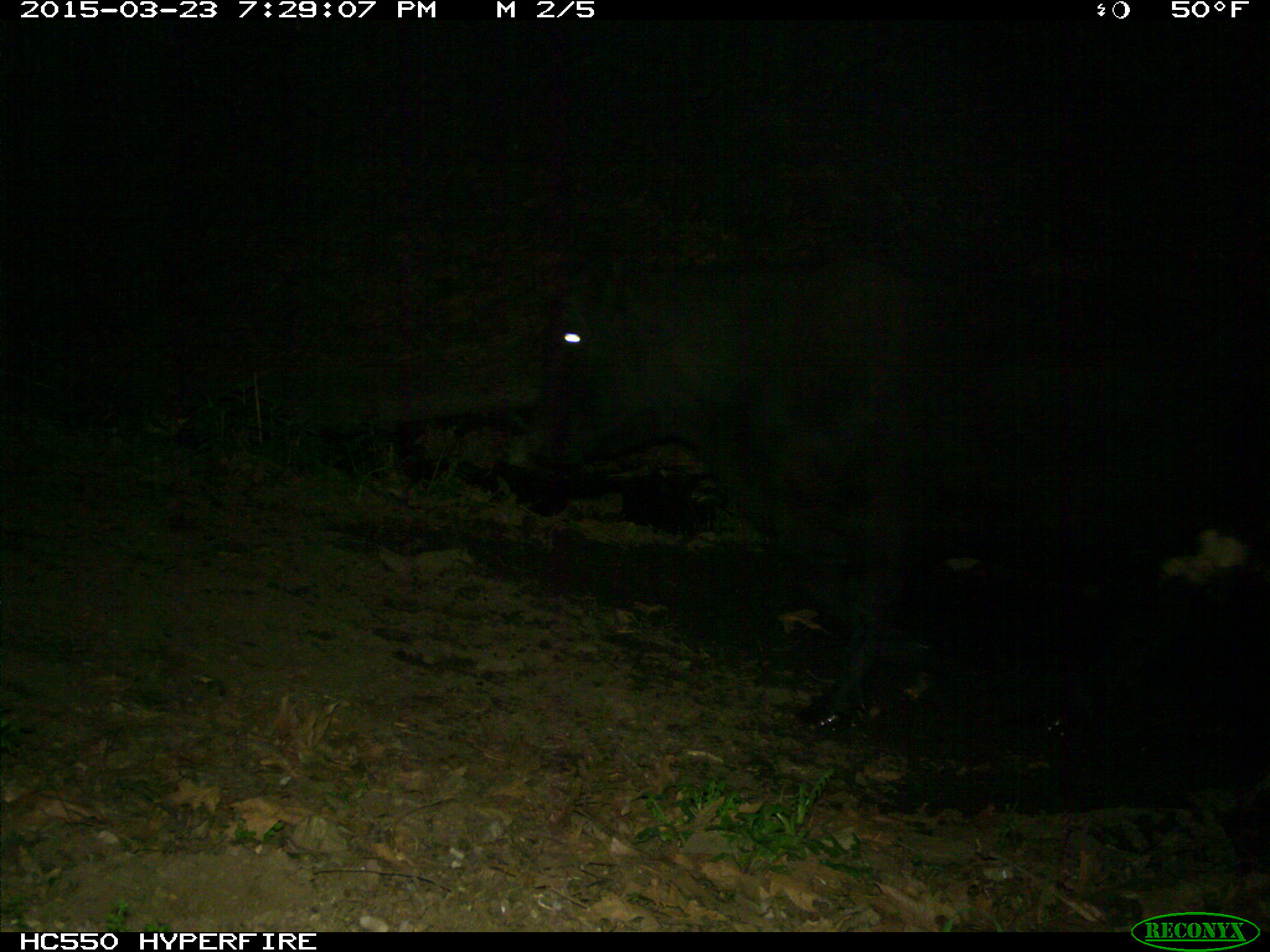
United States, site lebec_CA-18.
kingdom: Animalia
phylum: Chordata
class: Mammalia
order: Artiodactyla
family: Bovidae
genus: Bos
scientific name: Bos taurus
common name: domestic cow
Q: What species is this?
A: Bos taurus (domestic cow).